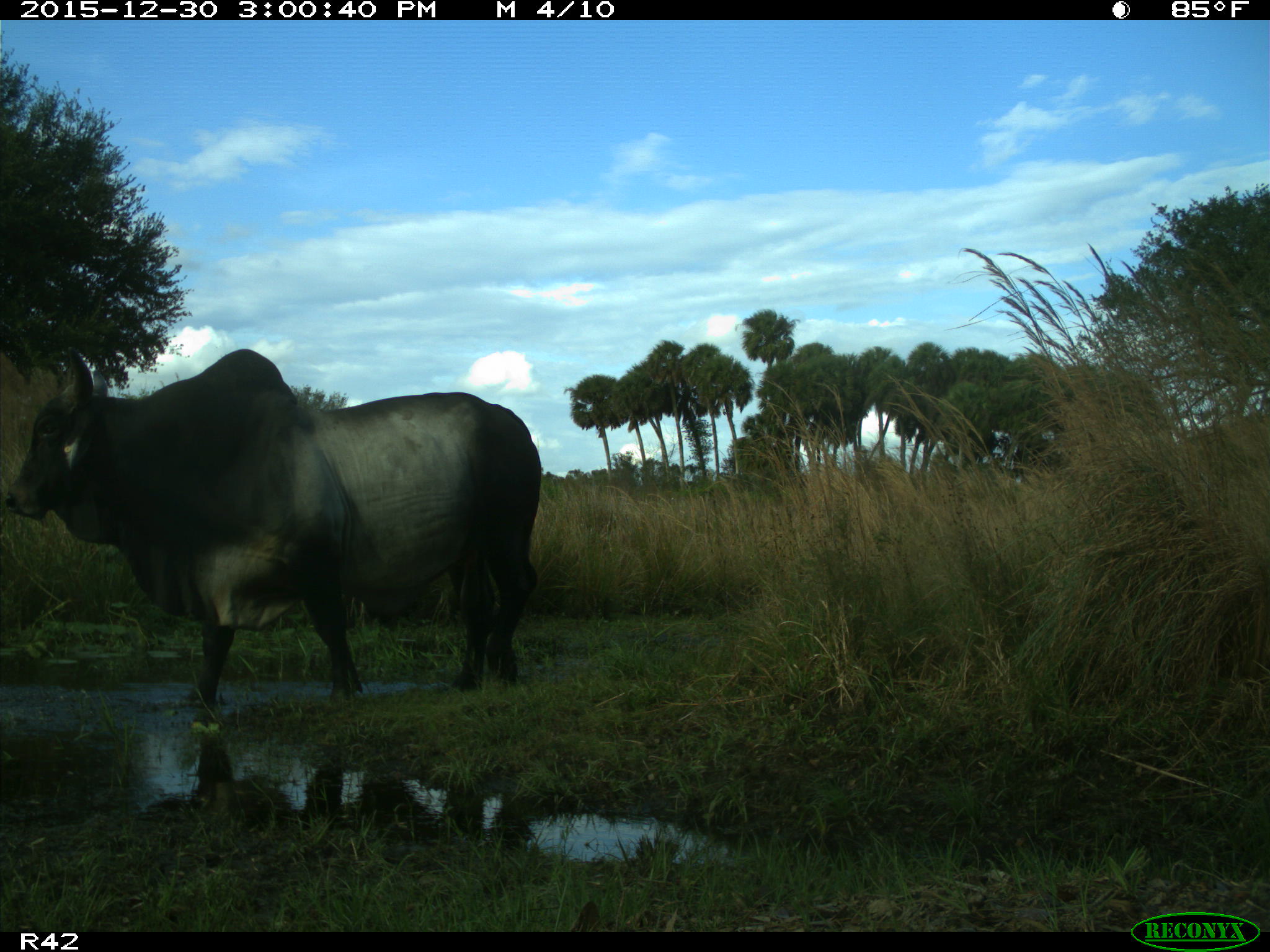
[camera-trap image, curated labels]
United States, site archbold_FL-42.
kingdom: Animalia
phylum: Chordata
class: Mammalia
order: Artiodactyla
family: Bovidae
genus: Bos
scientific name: Bos taurus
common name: domestic cow